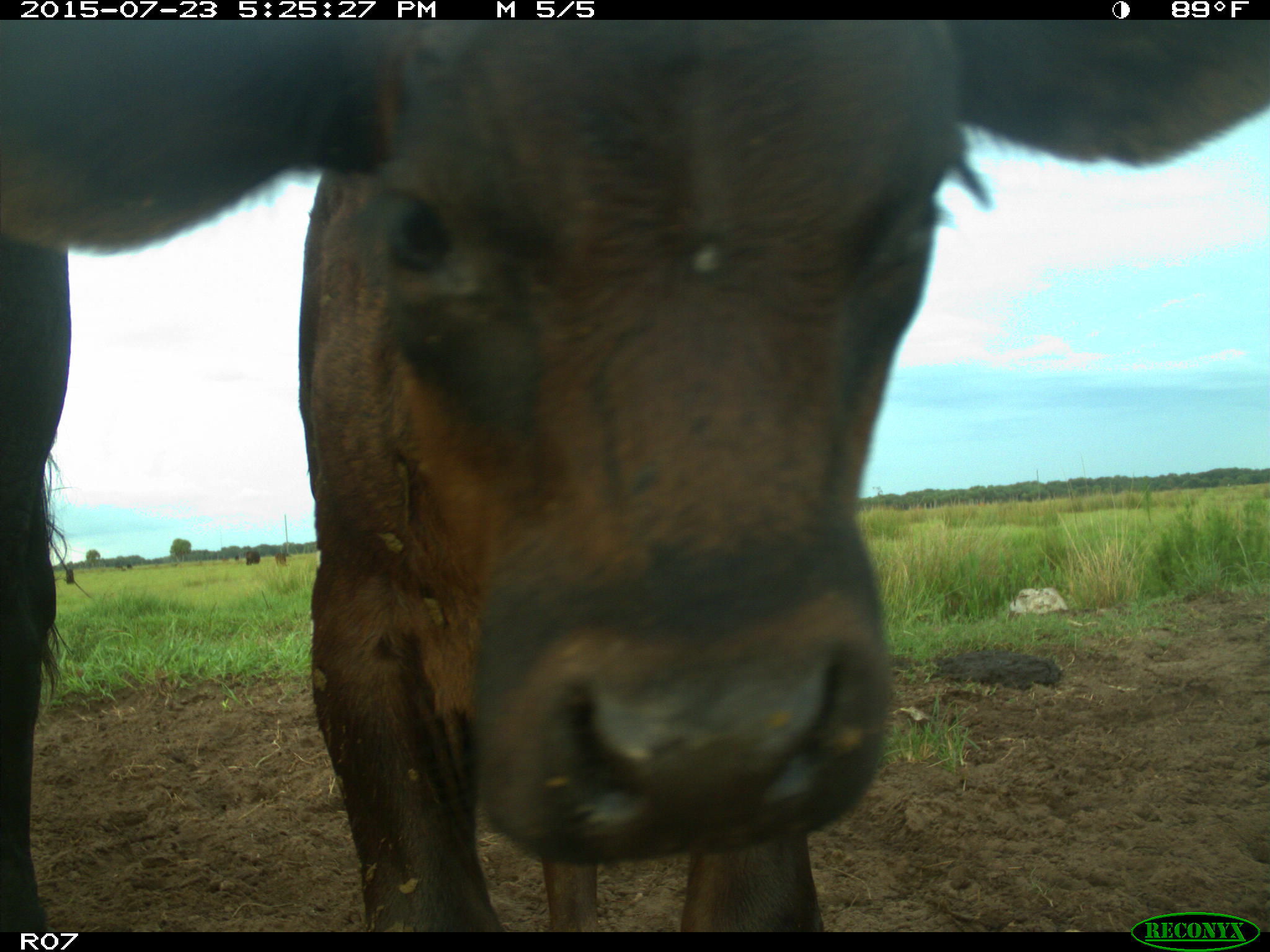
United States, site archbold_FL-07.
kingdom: Animalia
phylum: Chordata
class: Mammalia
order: Artiodactyla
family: Bovidae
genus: Bos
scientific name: Bos taurus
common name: domestic cow